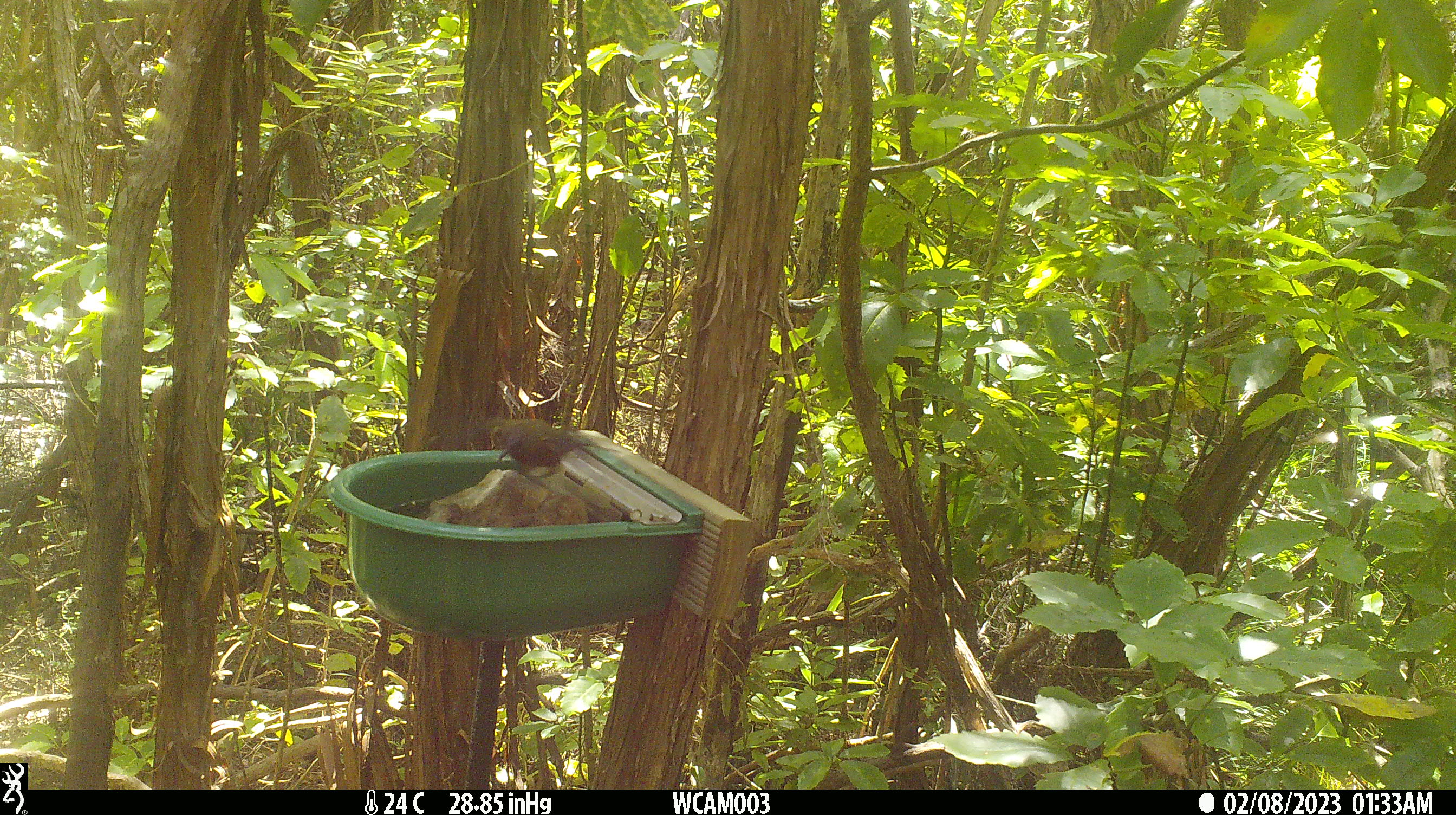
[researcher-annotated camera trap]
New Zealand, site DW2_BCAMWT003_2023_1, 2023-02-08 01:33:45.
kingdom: Animalia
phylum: Chordata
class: Aves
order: Passeriformes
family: Meliphagidae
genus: Anthornis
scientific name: Anthornis melanura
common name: new zealand bellbird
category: bellbird